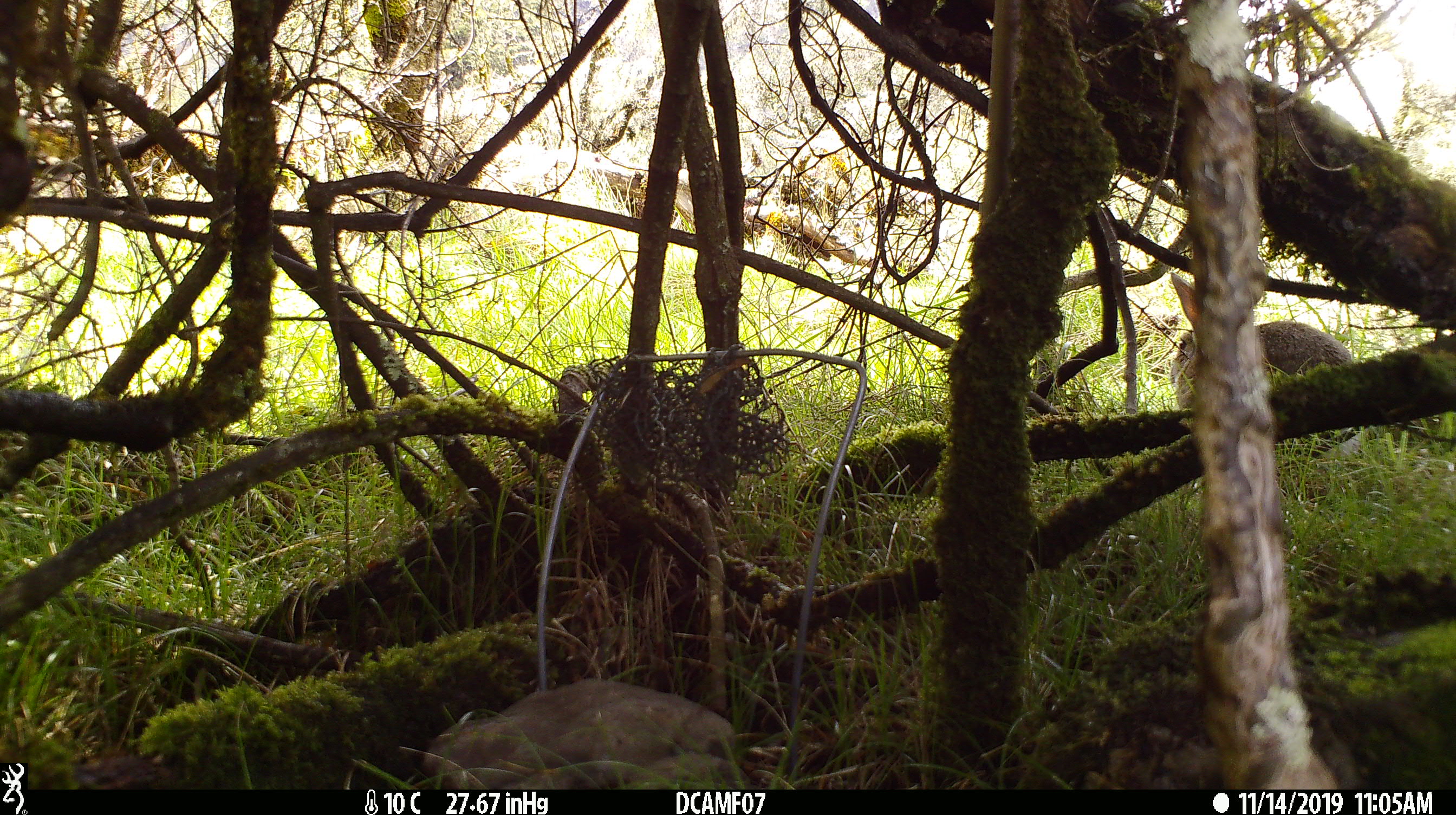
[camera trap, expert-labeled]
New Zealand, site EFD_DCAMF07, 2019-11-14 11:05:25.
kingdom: Animalia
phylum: Chordata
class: Mammalia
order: Lagomorpha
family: Leporidae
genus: Oryctolagus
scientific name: Oryctolagus cuniculus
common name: european rabbit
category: rabbit